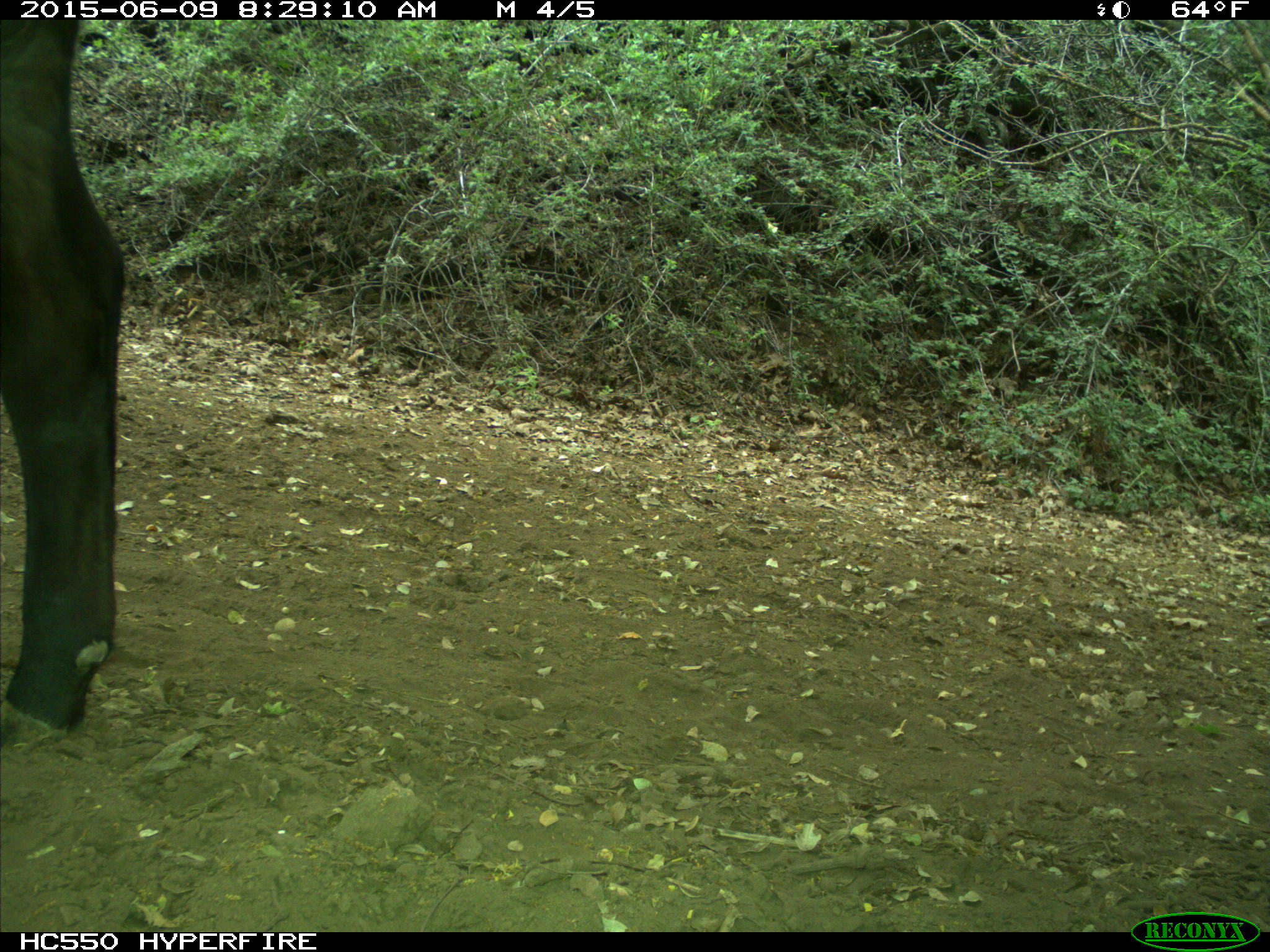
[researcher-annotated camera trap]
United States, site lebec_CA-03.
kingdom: Animalia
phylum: Chordata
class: Mammalia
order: Artiodactyla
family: Bovidae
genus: Bos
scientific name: Bos taurus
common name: domestic cow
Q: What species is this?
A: Bos taurus (domestic cow).